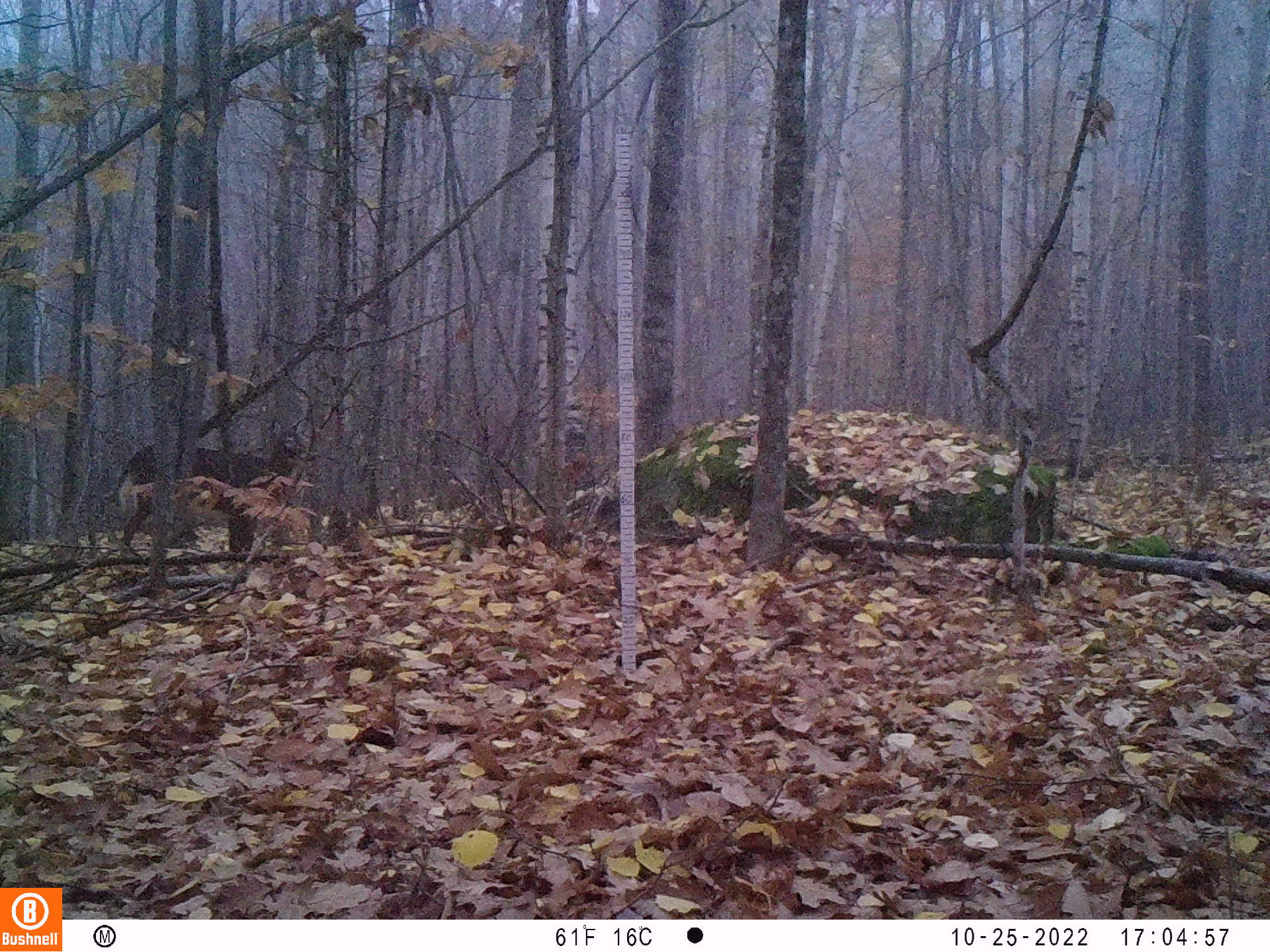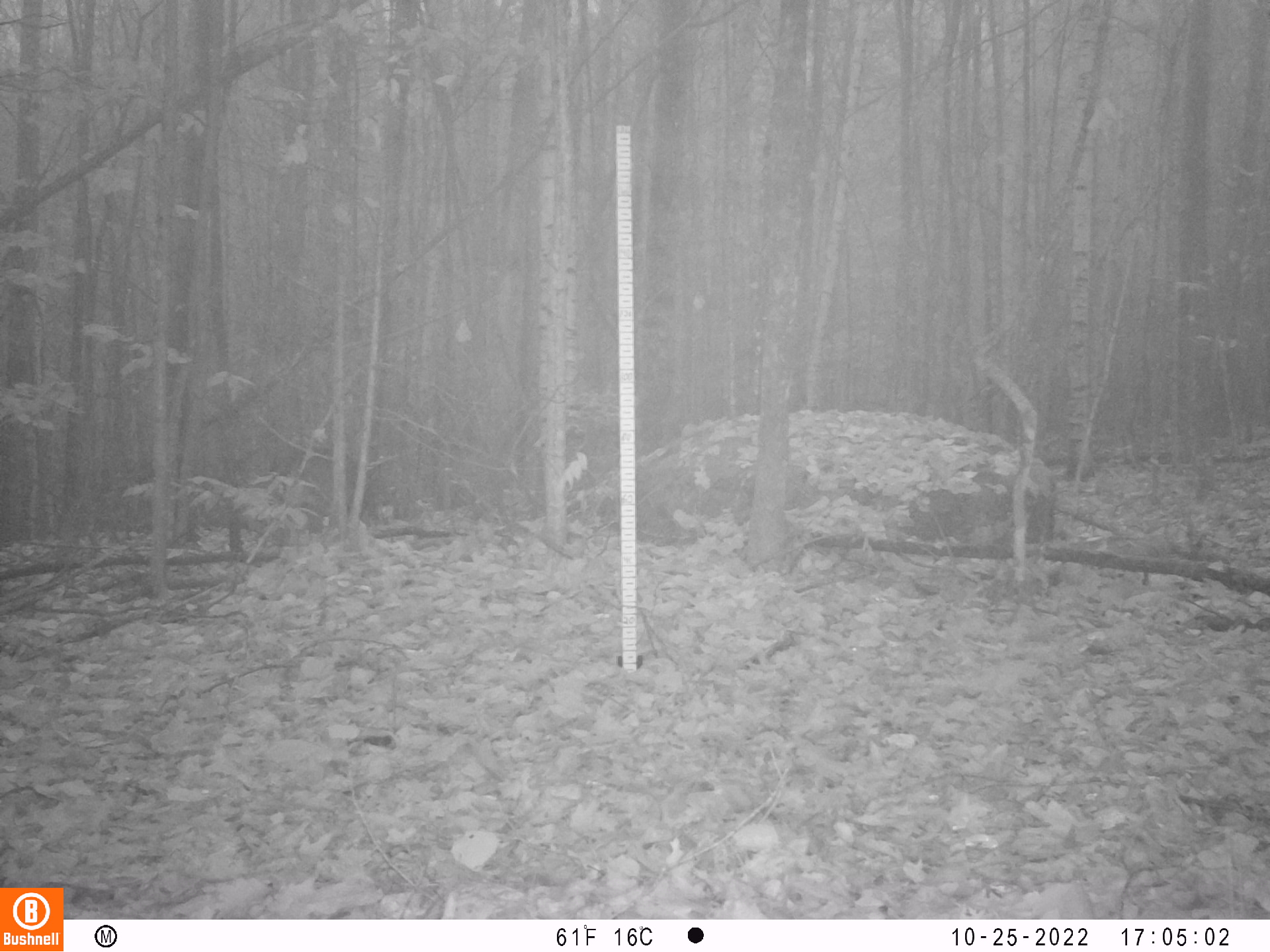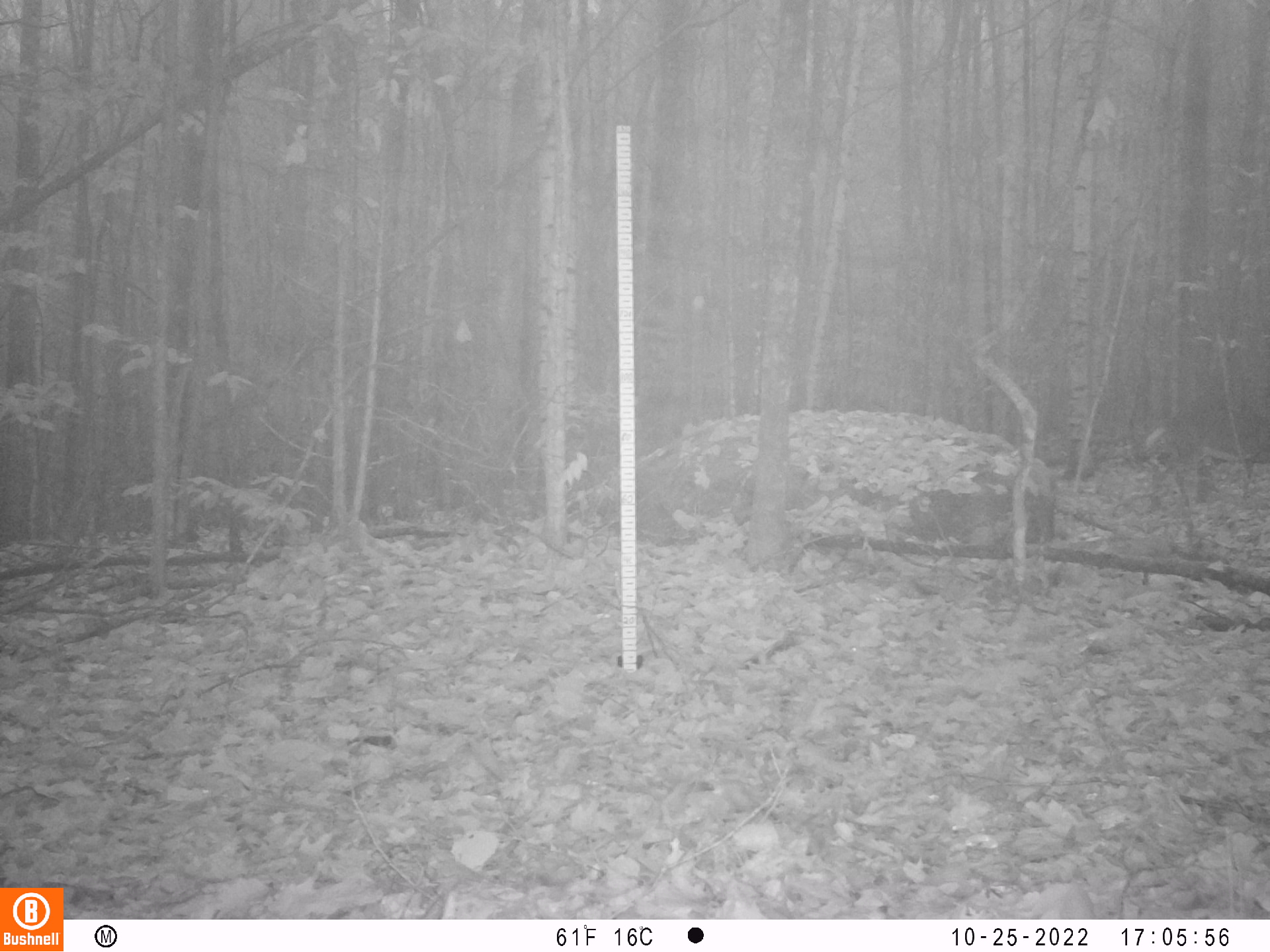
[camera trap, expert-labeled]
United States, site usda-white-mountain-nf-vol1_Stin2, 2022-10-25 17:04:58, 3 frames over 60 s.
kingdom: Animalia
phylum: Chordata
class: Mammalia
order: Artiodactyla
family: Cervidae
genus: Odocoileus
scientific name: Odocoileus virginianus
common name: white-tailed deer